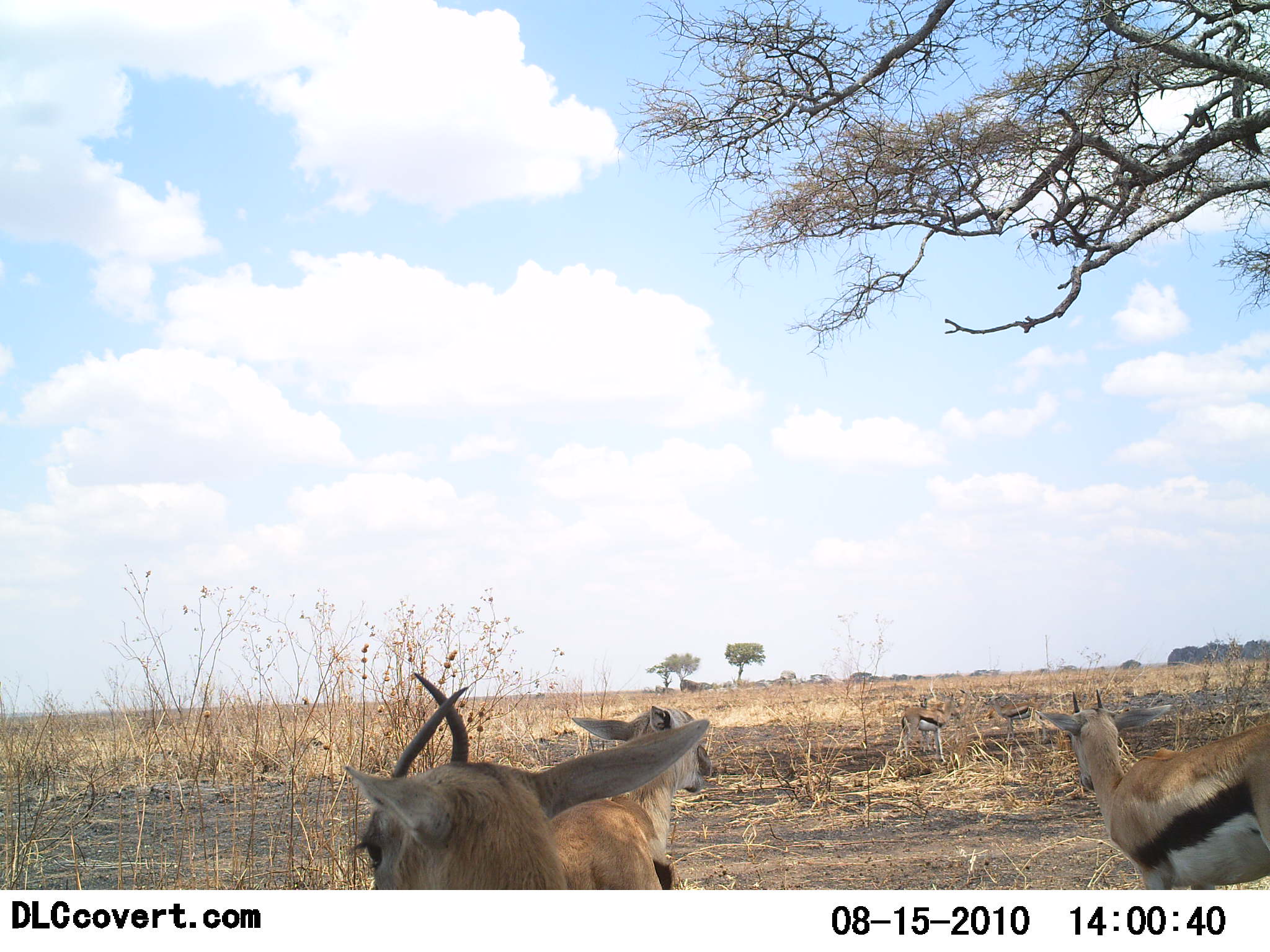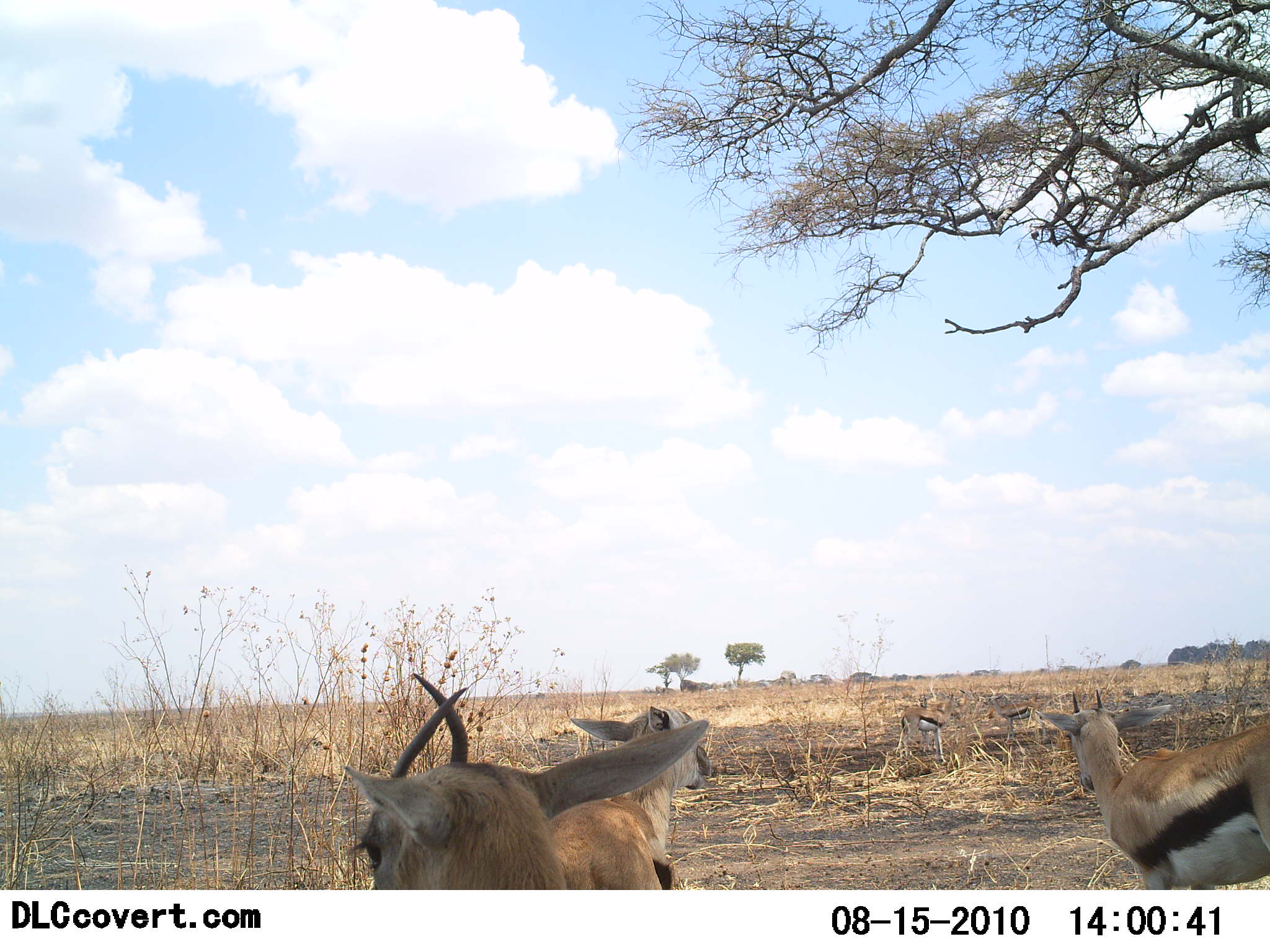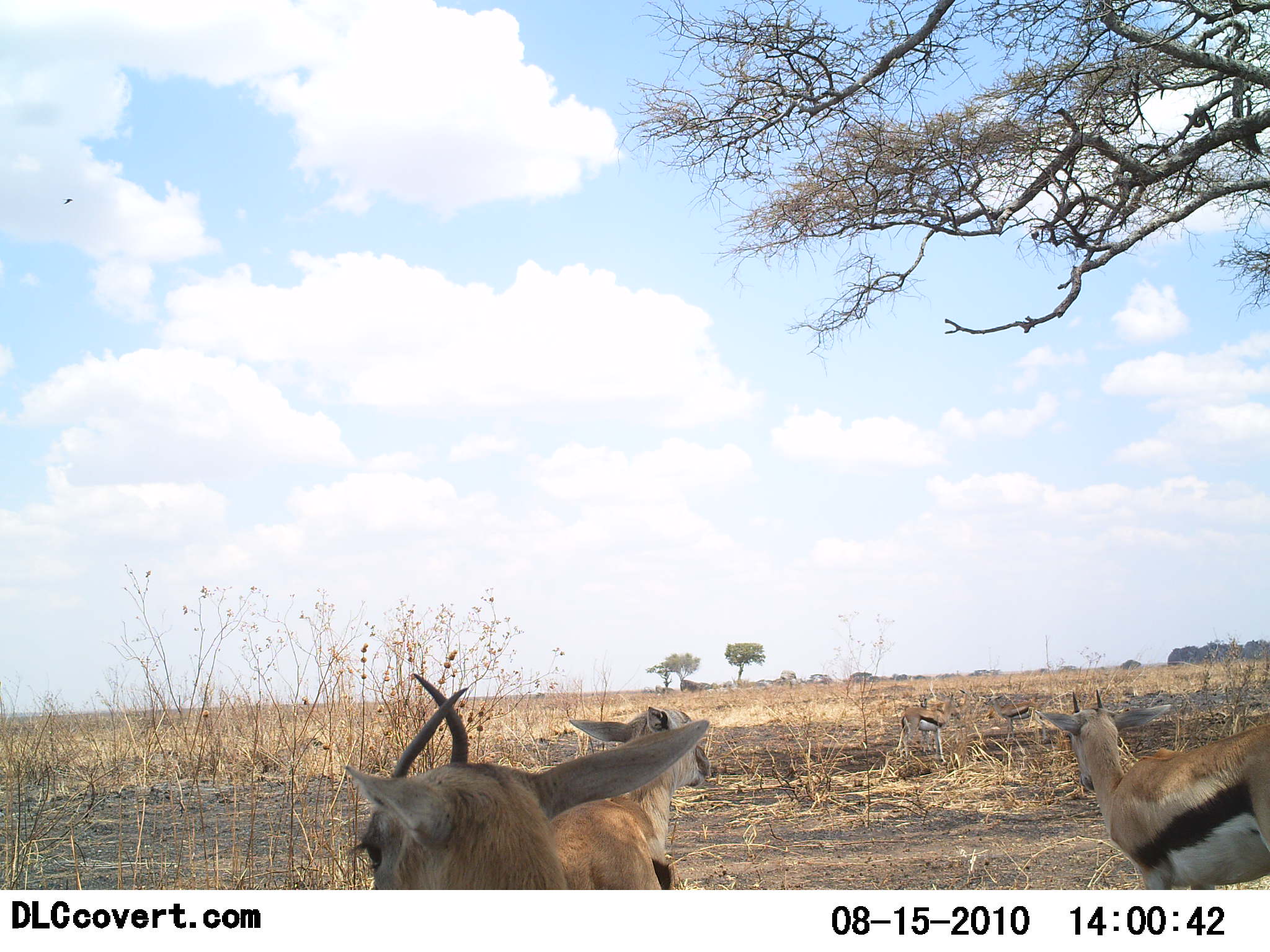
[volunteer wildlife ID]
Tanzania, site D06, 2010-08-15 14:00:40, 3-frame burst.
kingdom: Animalia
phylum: Chordata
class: Mammalia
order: Artiodactyla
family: Bovidae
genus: Eudorcas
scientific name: Eudorcas thomsonii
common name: thomson's gazelle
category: gazellethomsons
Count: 5.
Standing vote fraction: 88%.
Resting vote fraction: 12%.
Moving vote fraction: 6%.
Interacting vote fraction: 0%.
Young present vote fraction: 0%.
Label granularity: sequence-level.